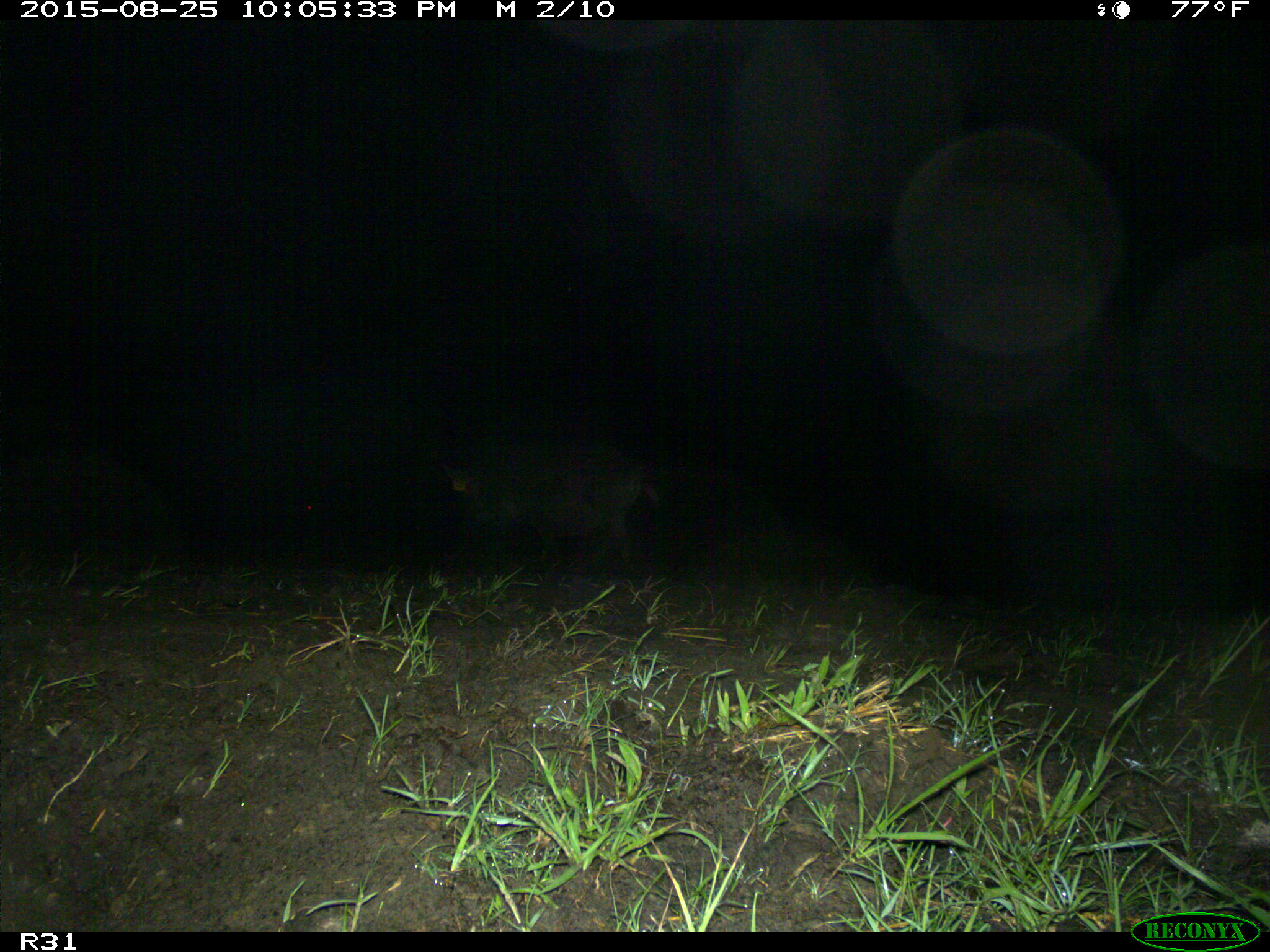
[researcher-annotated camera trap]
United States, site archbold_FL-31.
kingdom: Animalia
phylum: Chordata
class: Mammalia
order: Artiodactyla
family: Suidae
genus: Sus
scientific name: Sus scrofa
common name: wild boar